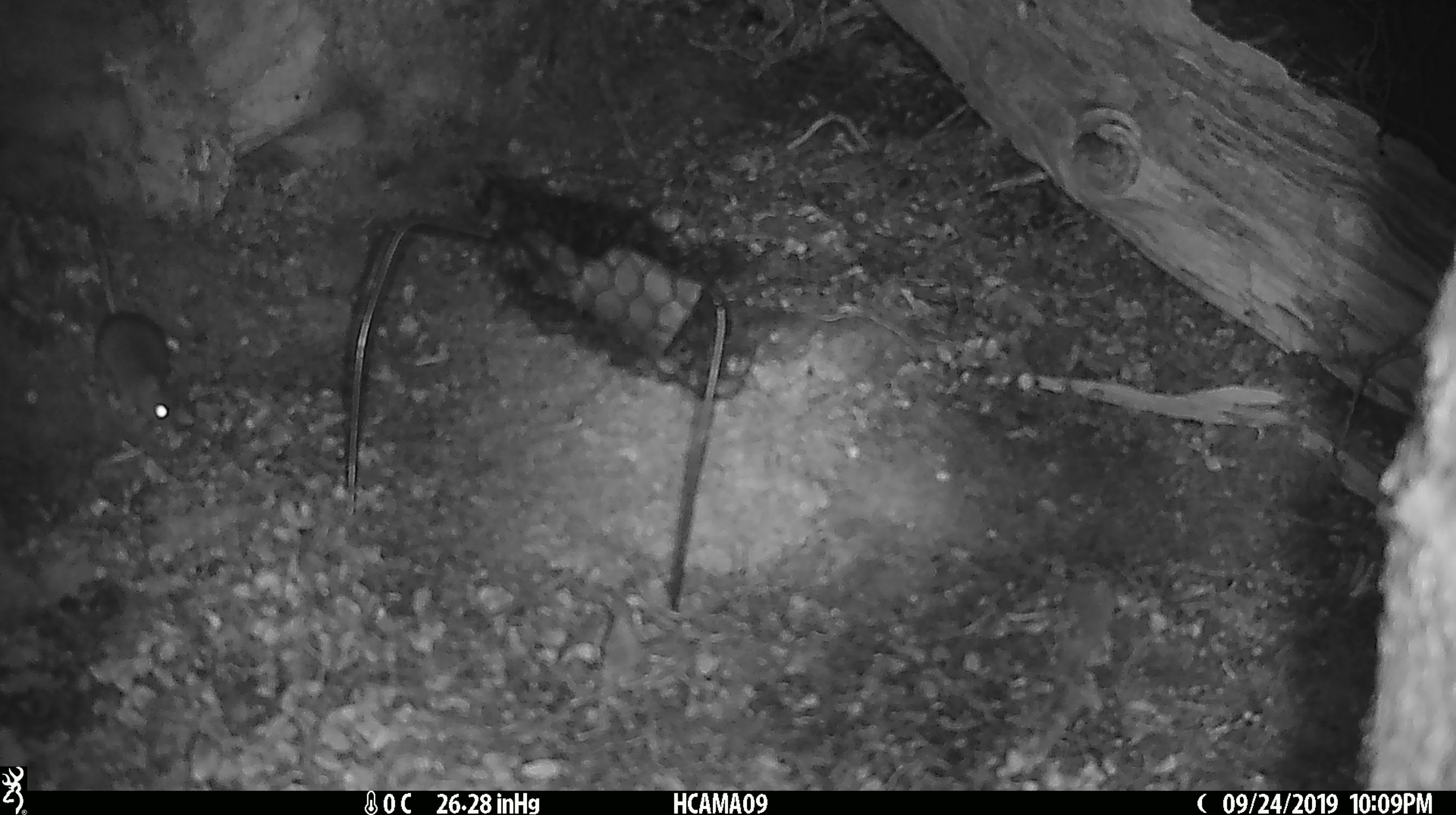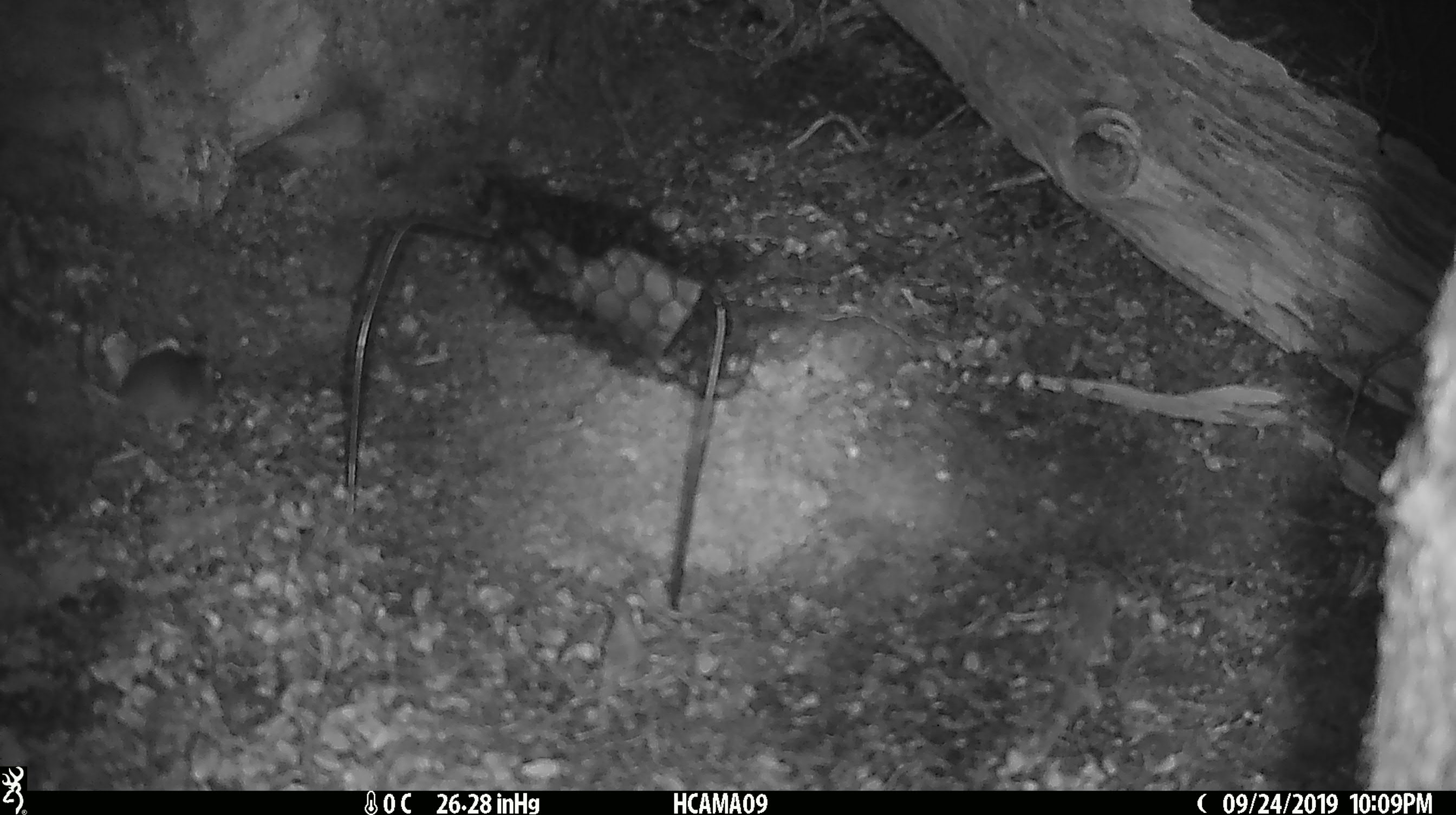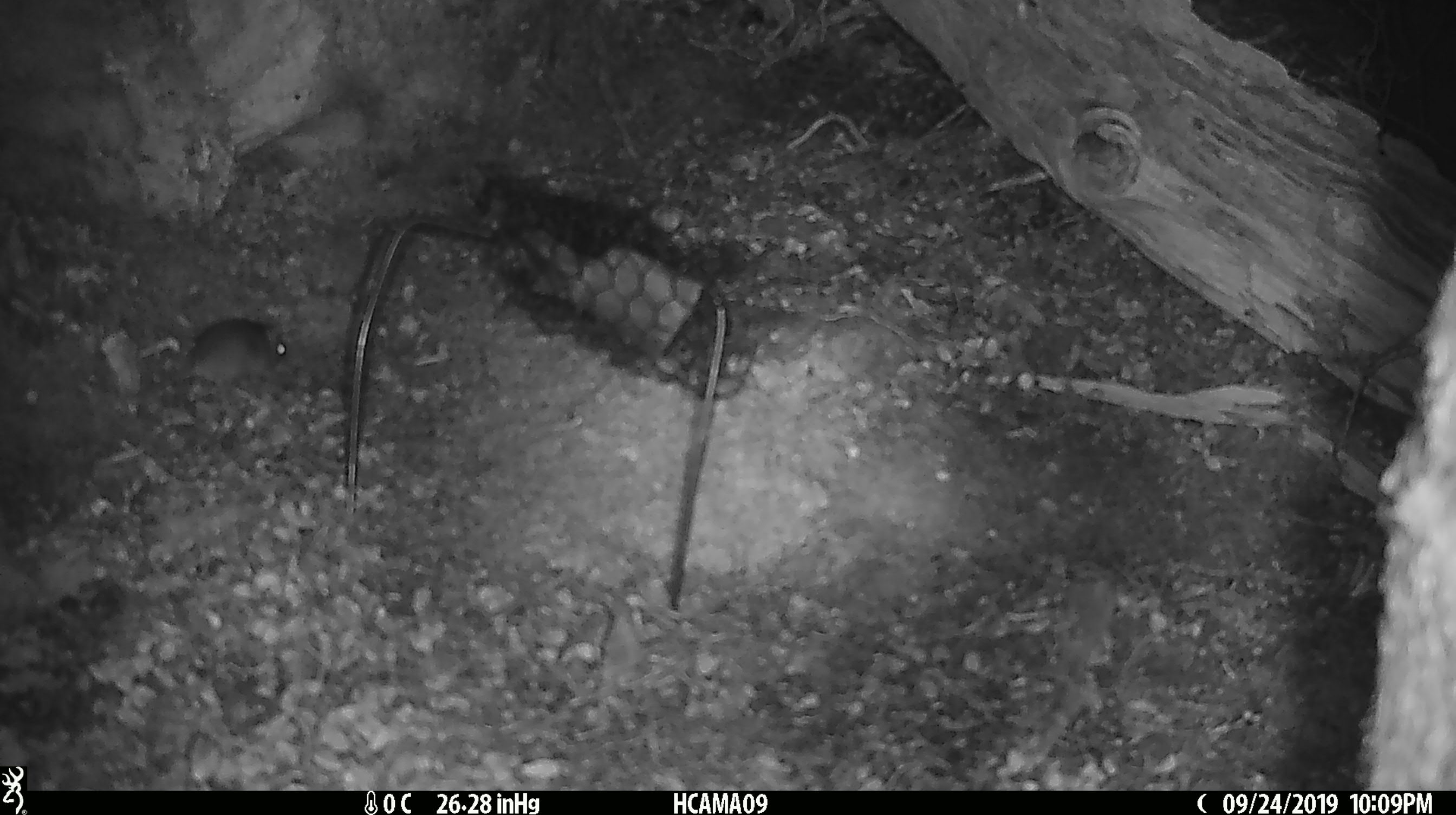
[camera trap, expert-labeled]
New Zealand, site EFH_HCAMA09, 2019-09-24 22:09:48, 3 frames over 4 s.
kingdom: Animalia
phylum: Chordata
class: Mammalia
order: Rodentia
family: Muridae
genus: Mus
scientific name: Mus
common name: mouse